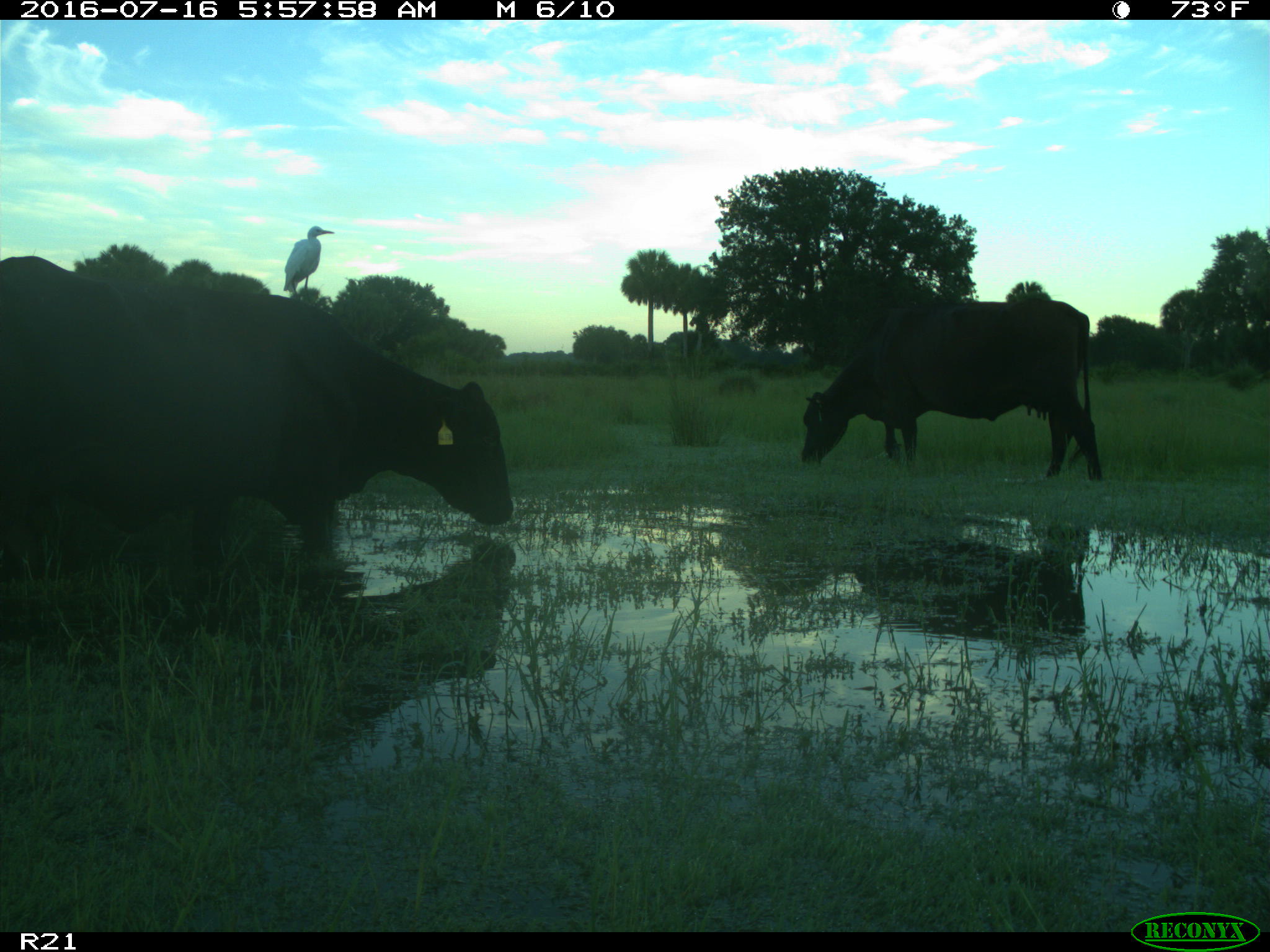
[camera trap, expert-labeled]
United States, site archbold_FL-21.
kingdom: Animalia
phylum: Chordata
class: Mammalia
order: Artiodactyla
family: Bovidae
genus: Bos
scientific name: Bos taurus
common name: domestic cow